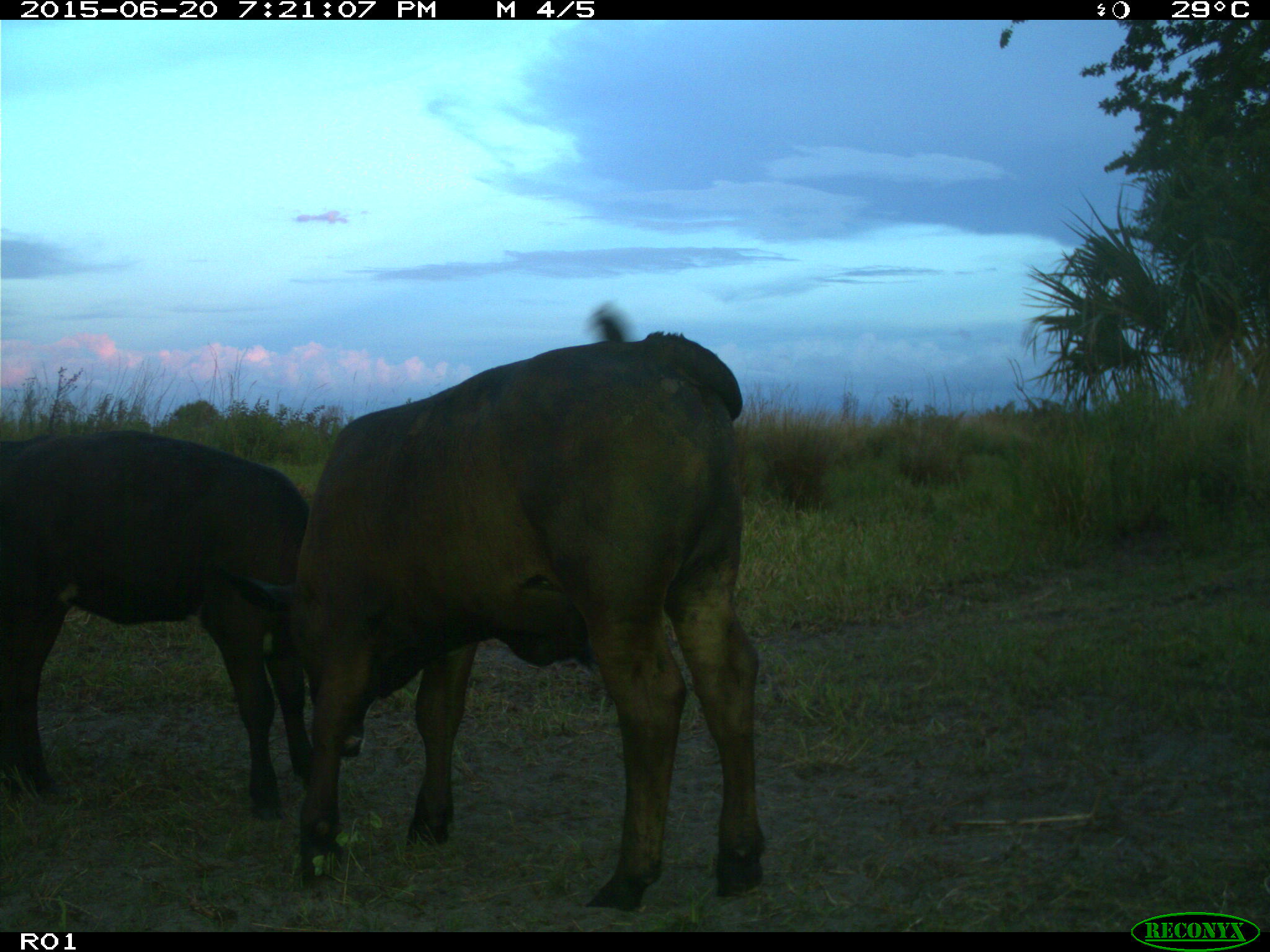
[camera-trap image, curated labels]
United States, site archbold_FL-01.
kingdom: Animalia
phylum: Chordata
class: Mammalia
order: Artiodactyla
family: Bovidae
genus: Bos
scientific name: Bos taurus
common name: domestic cow